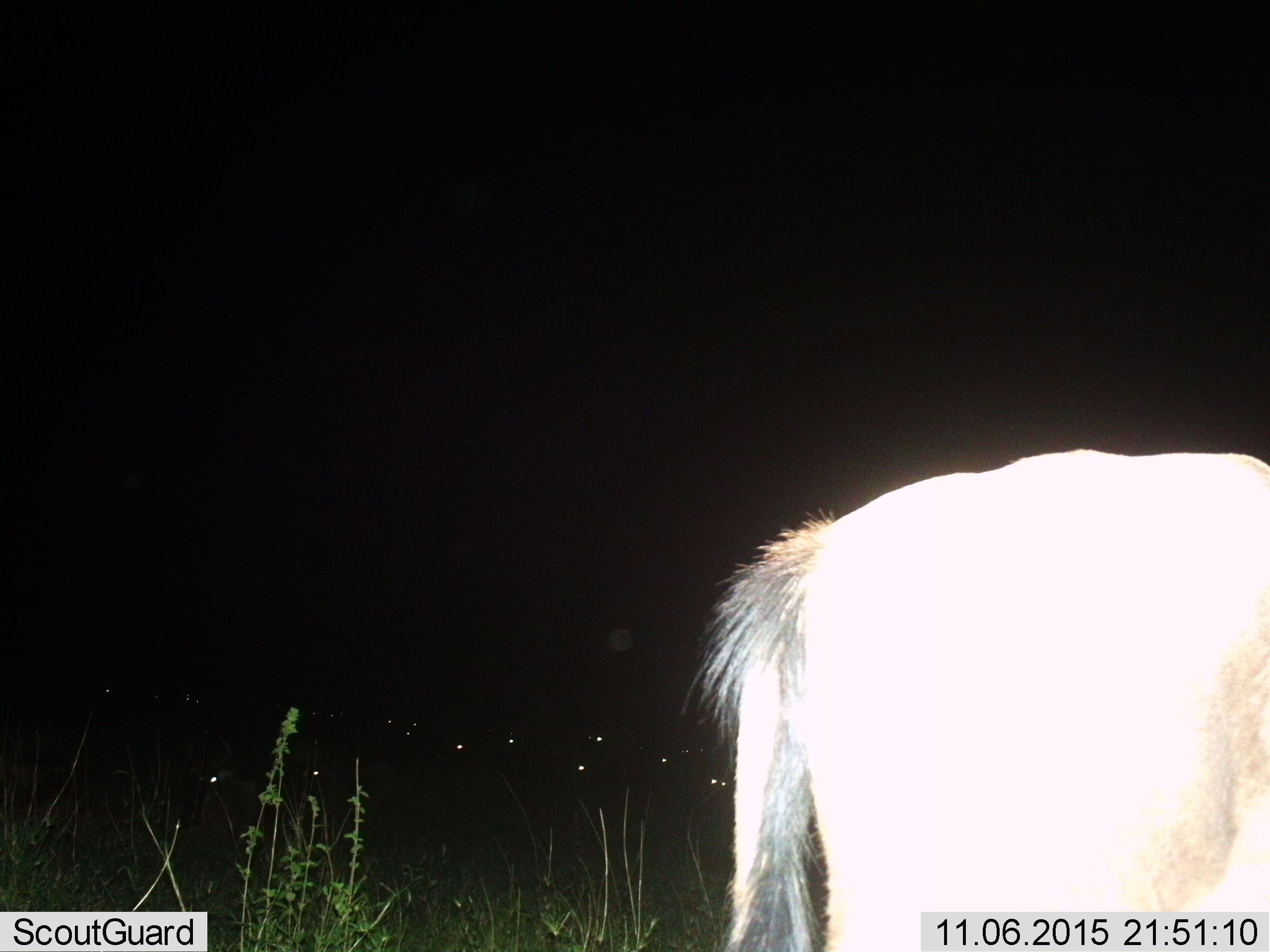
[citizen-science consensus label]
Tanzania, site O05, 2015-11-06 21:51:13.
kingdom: Animalia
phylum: Chordata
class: Mammalia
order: Artiodactyla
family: Bovidae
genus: Connochaetes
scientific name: Connochaetes taurinus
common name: blue wildebeest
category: wildebeest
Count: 1.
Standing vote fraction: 71%.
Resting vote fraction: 0%.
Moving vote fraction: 14%.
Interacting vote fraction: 0%.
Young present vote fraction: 0%.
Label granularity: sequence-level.